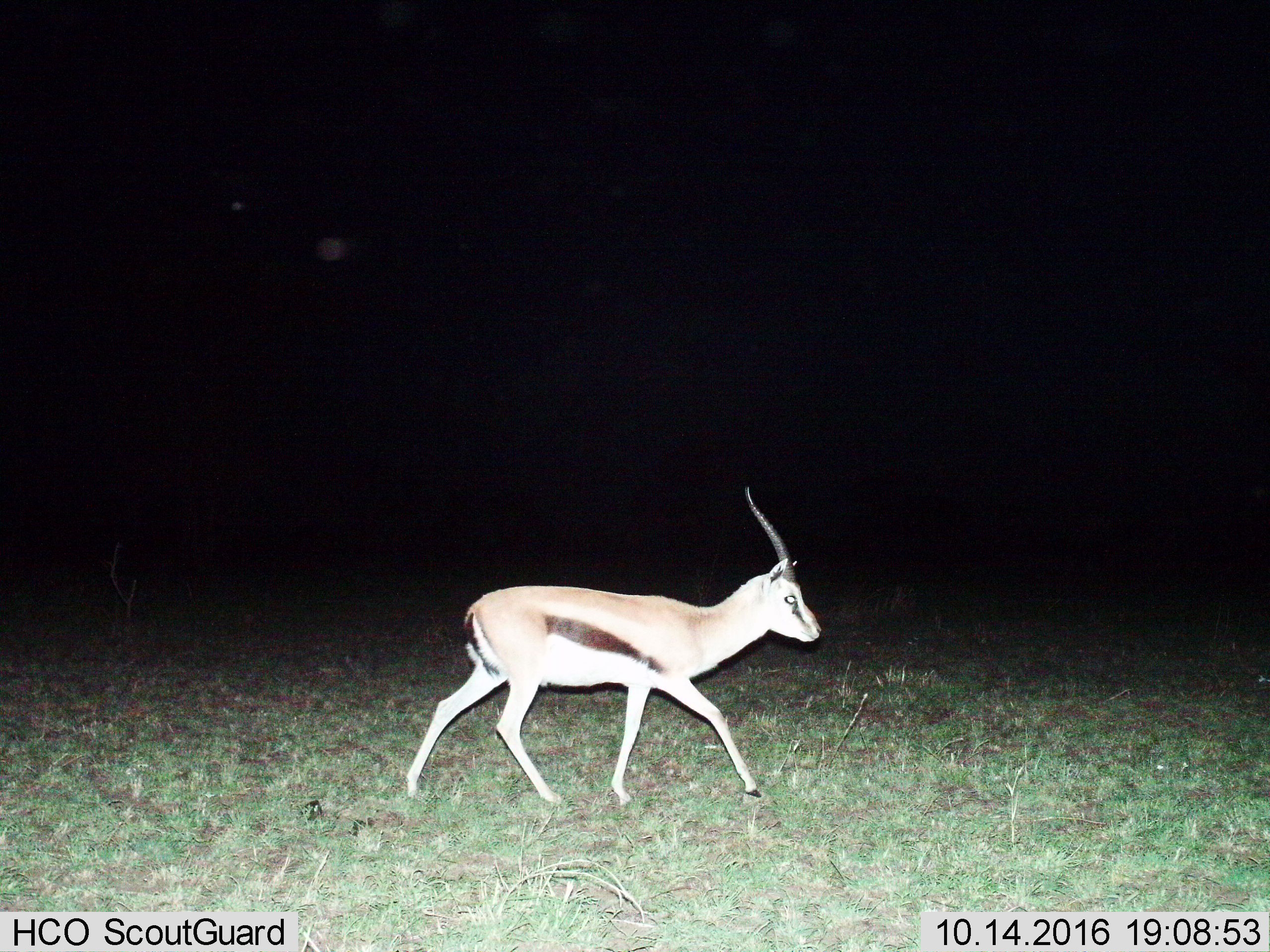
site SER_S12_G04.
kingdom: Animalia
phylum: Chordata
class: Mammalia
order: Artiodactyla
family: Bovidae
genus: Eudorcas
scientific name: Eudorcas thomsonii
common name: thomson's gazelle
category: gazellethomsons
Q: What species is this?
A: Gazellethomsons (thomson's gazelle) (Eudorcas thomsonii).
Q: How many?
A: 1.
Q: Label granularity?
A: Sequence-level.